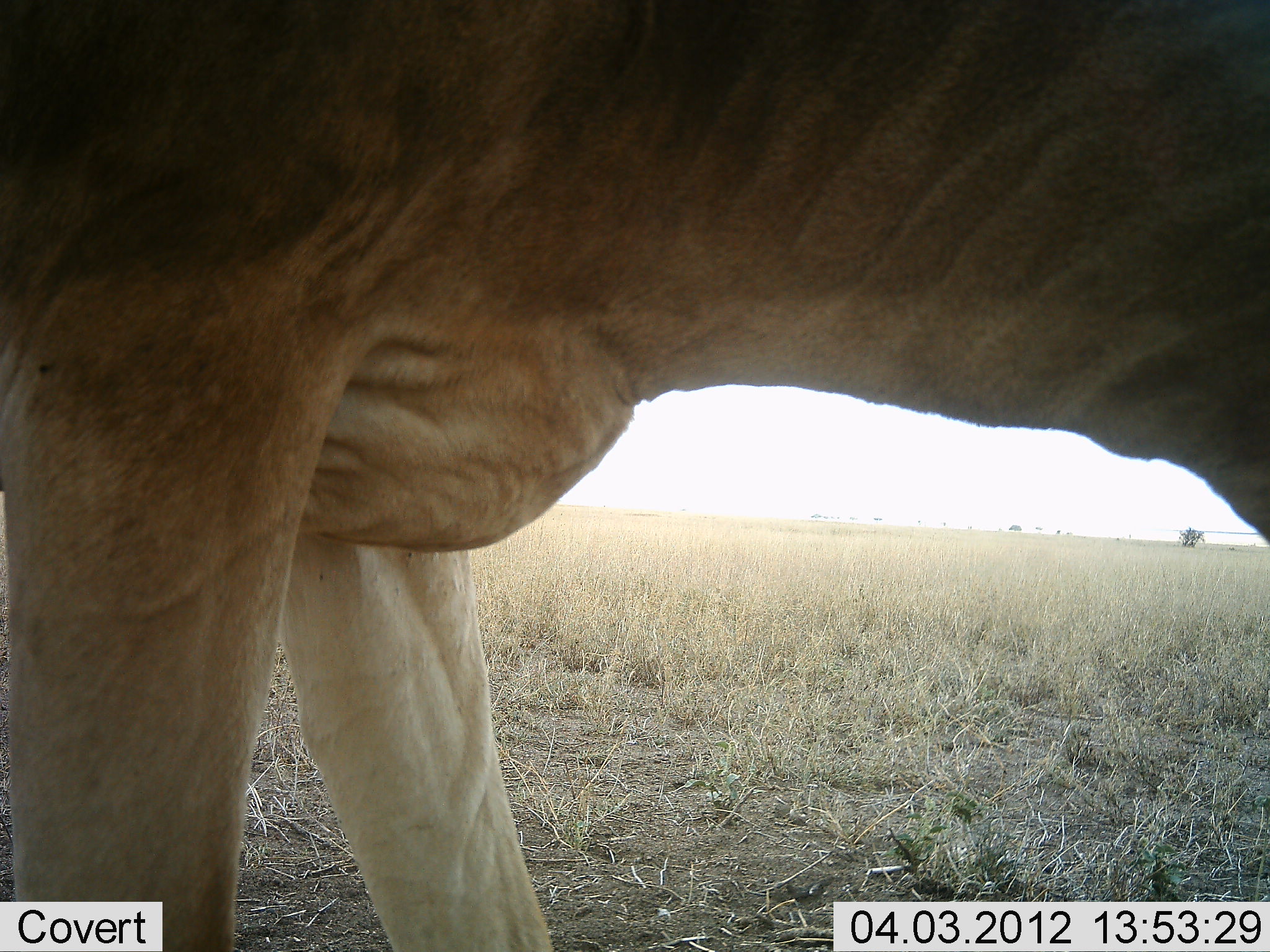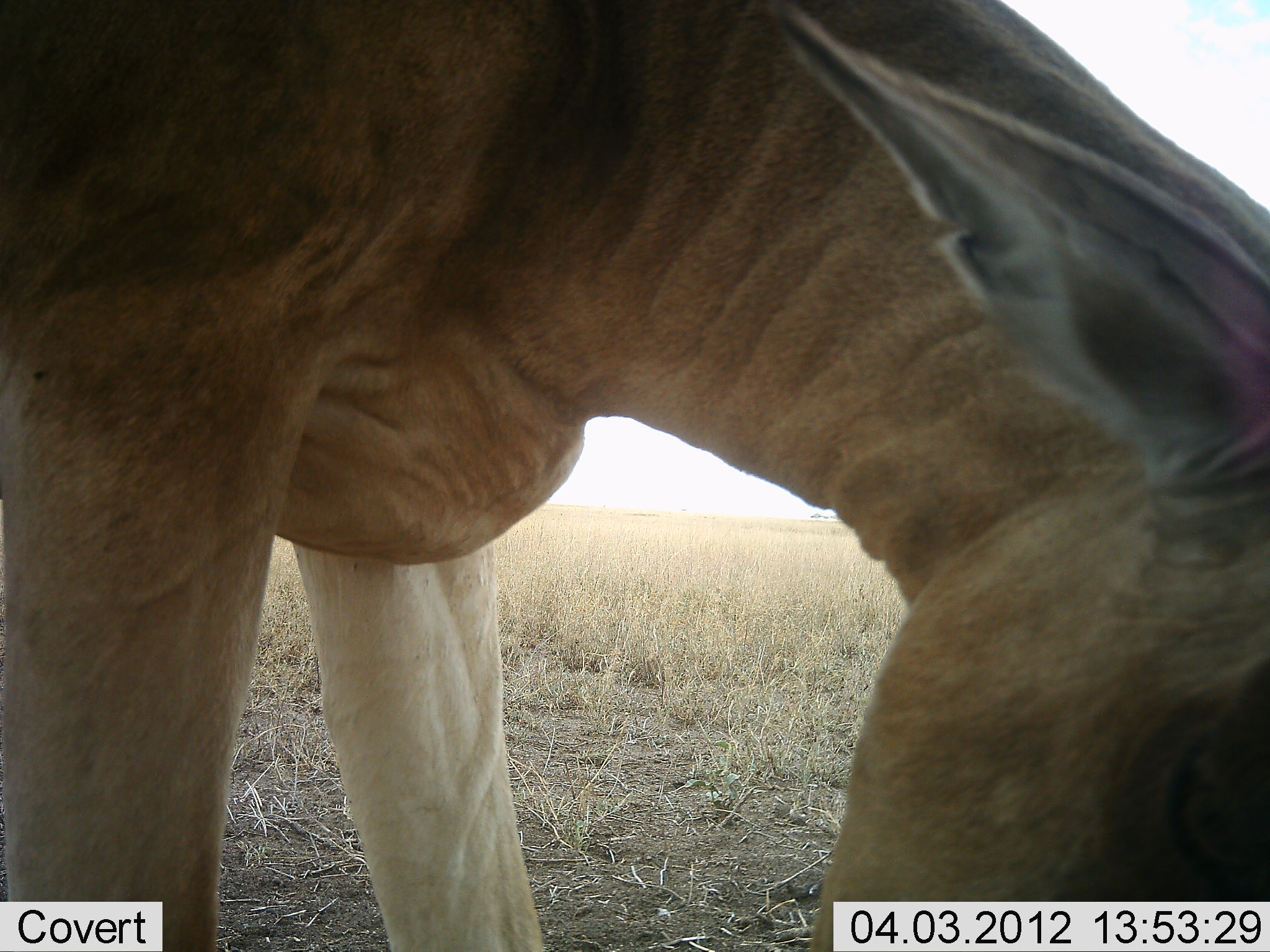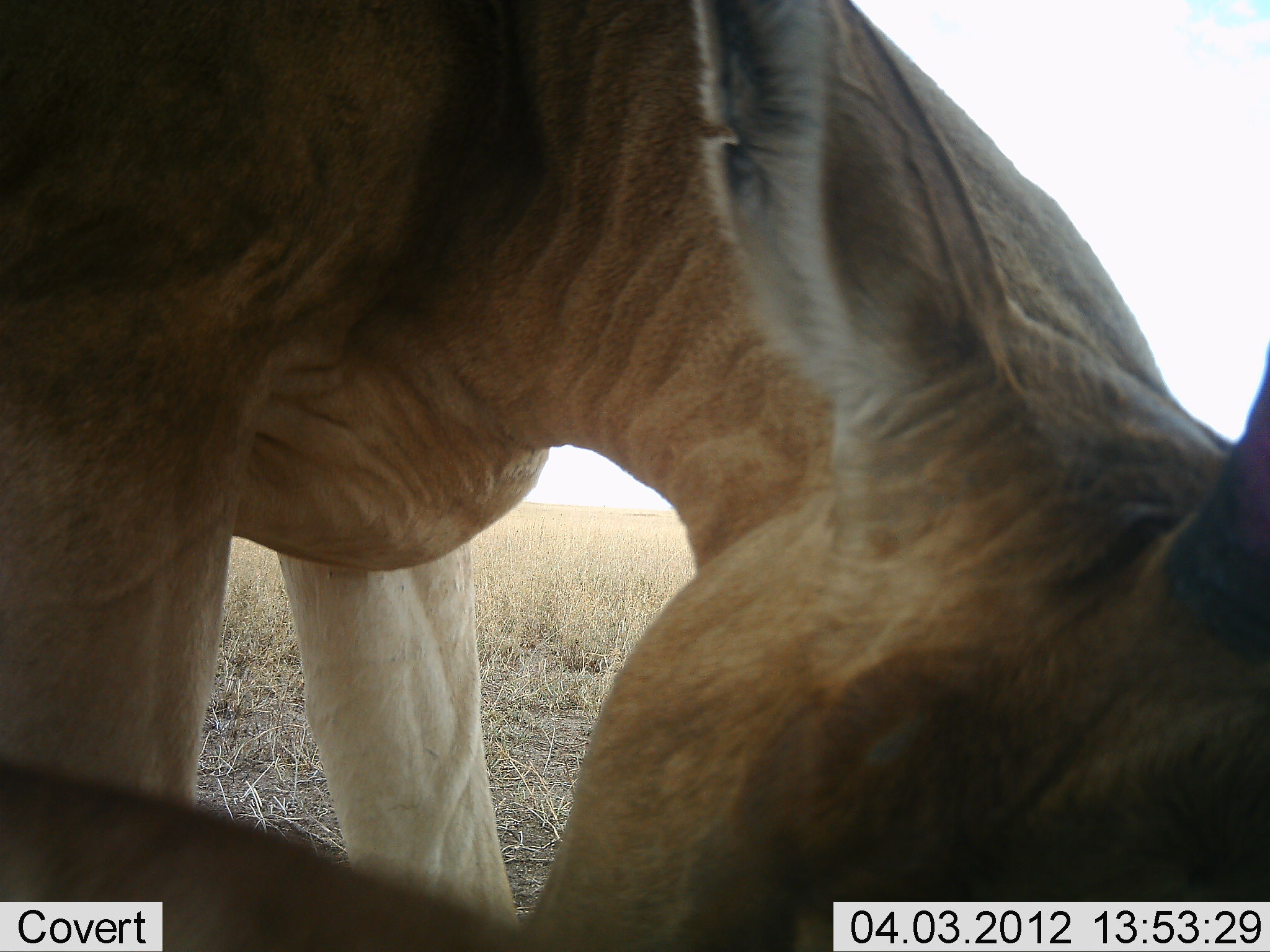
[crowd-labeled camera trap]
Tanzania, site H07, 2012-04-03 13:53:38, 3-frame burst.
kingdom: Animalia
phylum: Chordata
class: Mammalia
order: Artiodactyla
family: Bovidae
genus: Alcelaphus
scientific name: Alcelaphus buselaphus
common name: hartebeest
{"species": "hartebeest (Alcelaphus buselaphus)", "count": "1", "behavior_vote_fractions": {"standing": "48%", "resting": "0%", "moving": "4%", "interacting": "0%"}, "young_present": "0%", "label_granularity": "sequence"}